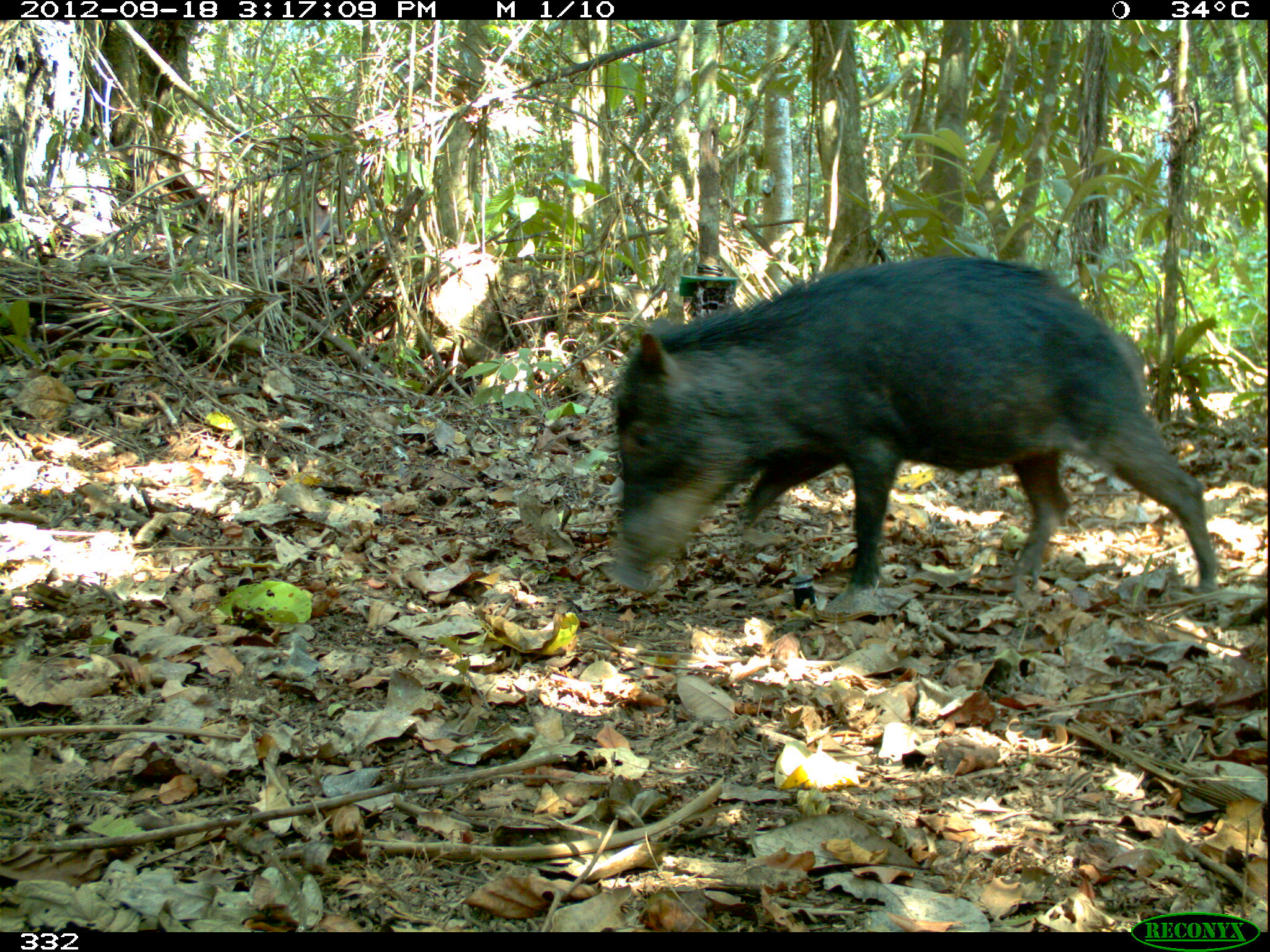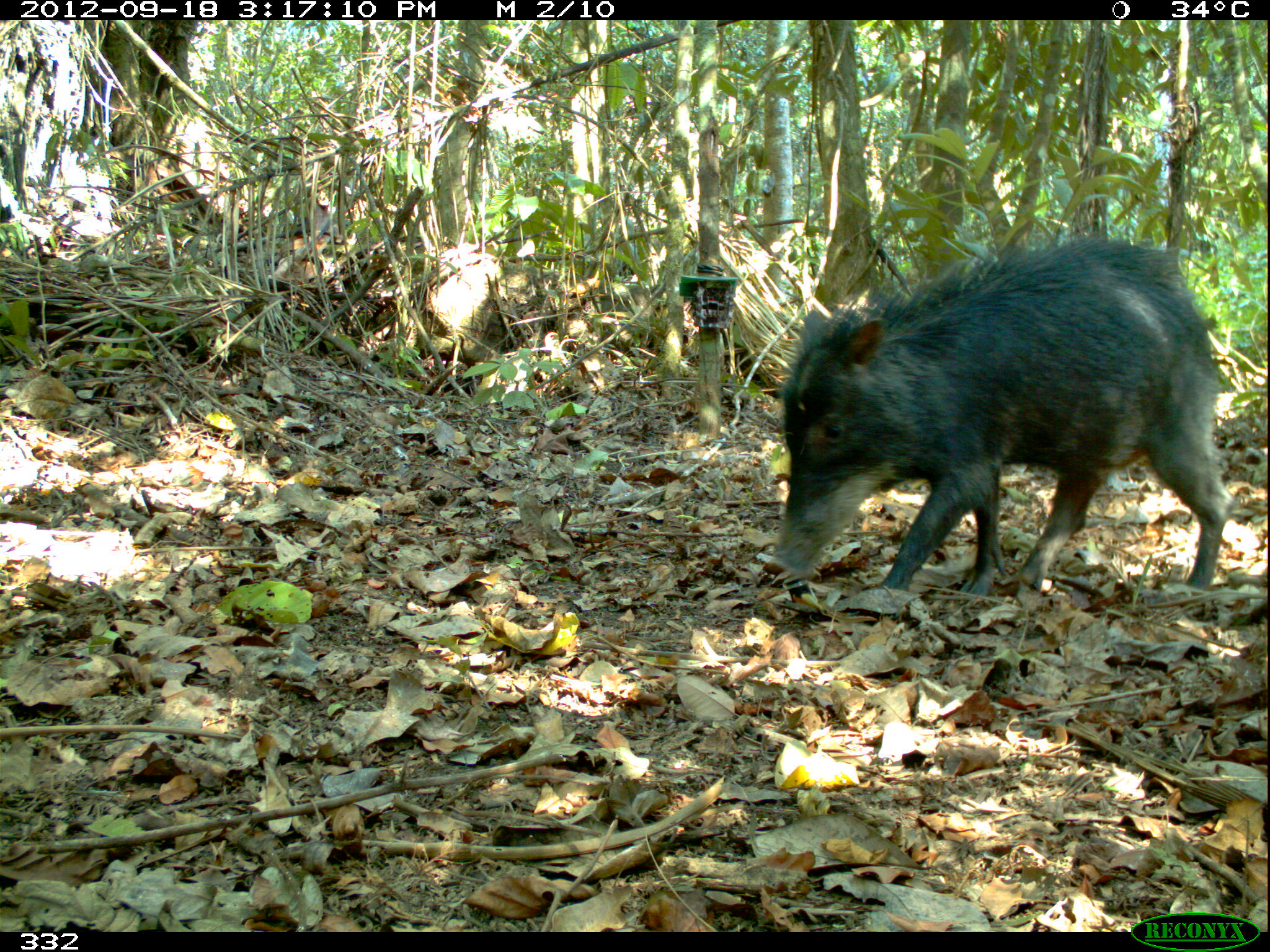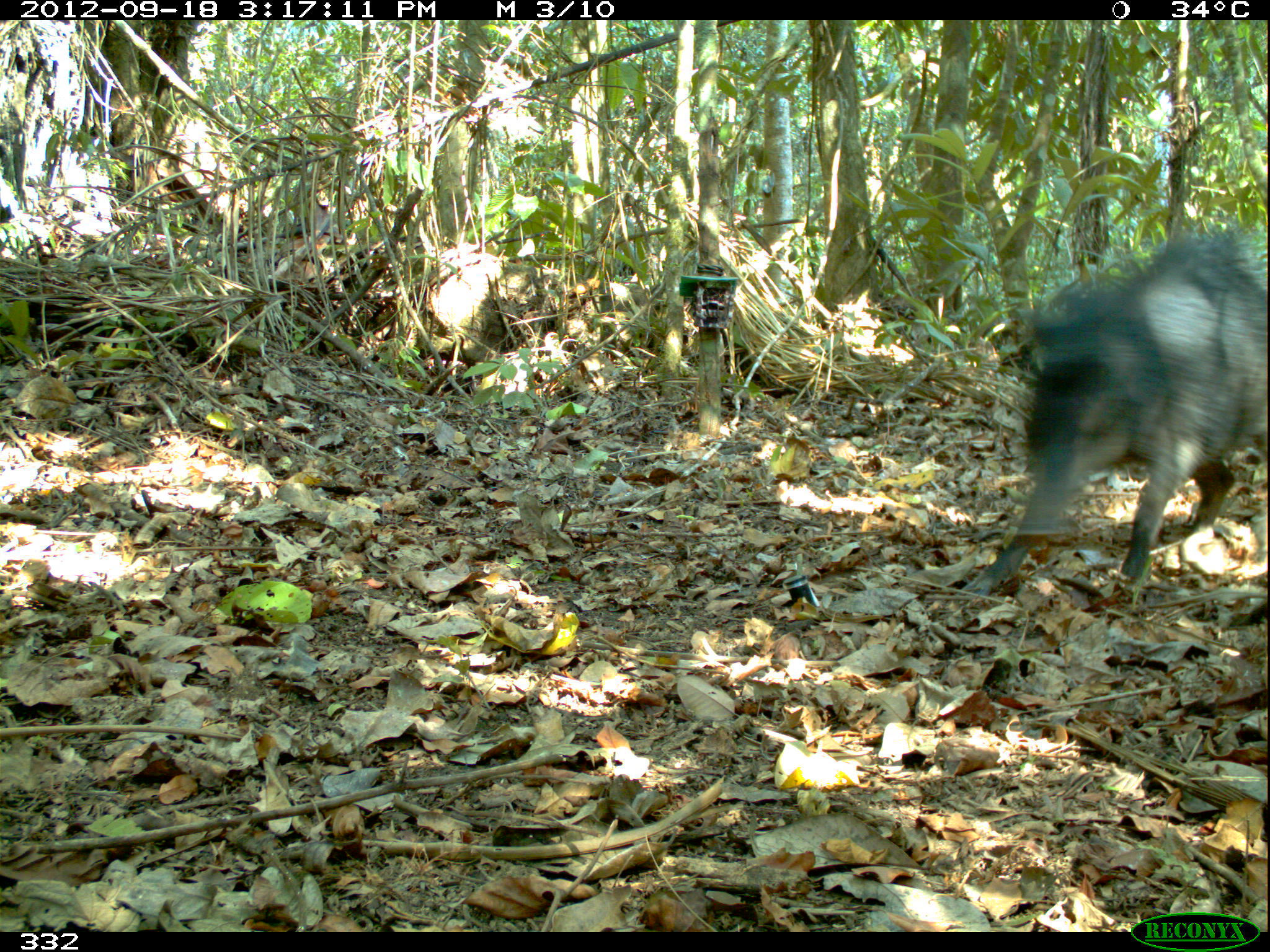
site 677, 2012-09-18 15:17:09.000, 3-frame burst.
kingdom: Animalia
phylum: Chordata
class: Mammalia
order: Artiodactyla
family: Tayassuidae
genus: Tayassu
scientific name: Tayassu pecari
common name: white-lipped peccary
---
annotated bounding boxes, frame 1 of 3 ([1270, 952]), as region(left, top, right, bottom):
tayassu pecari: region(604, 254, 1216, 617)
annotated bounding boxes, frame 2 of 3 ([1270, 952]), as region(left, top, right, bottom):
tayassu pecari: region(758, 235, 1224, 608)